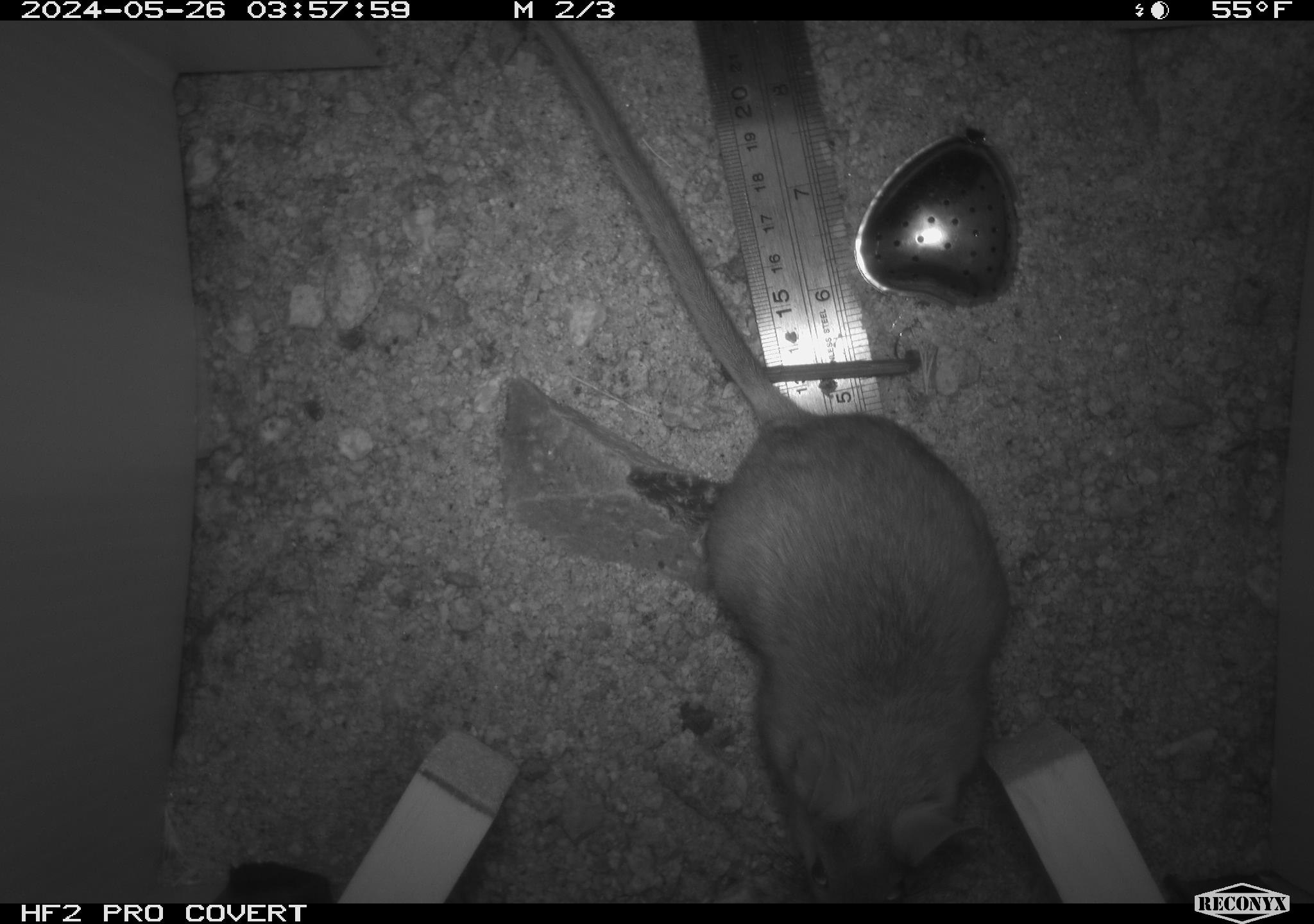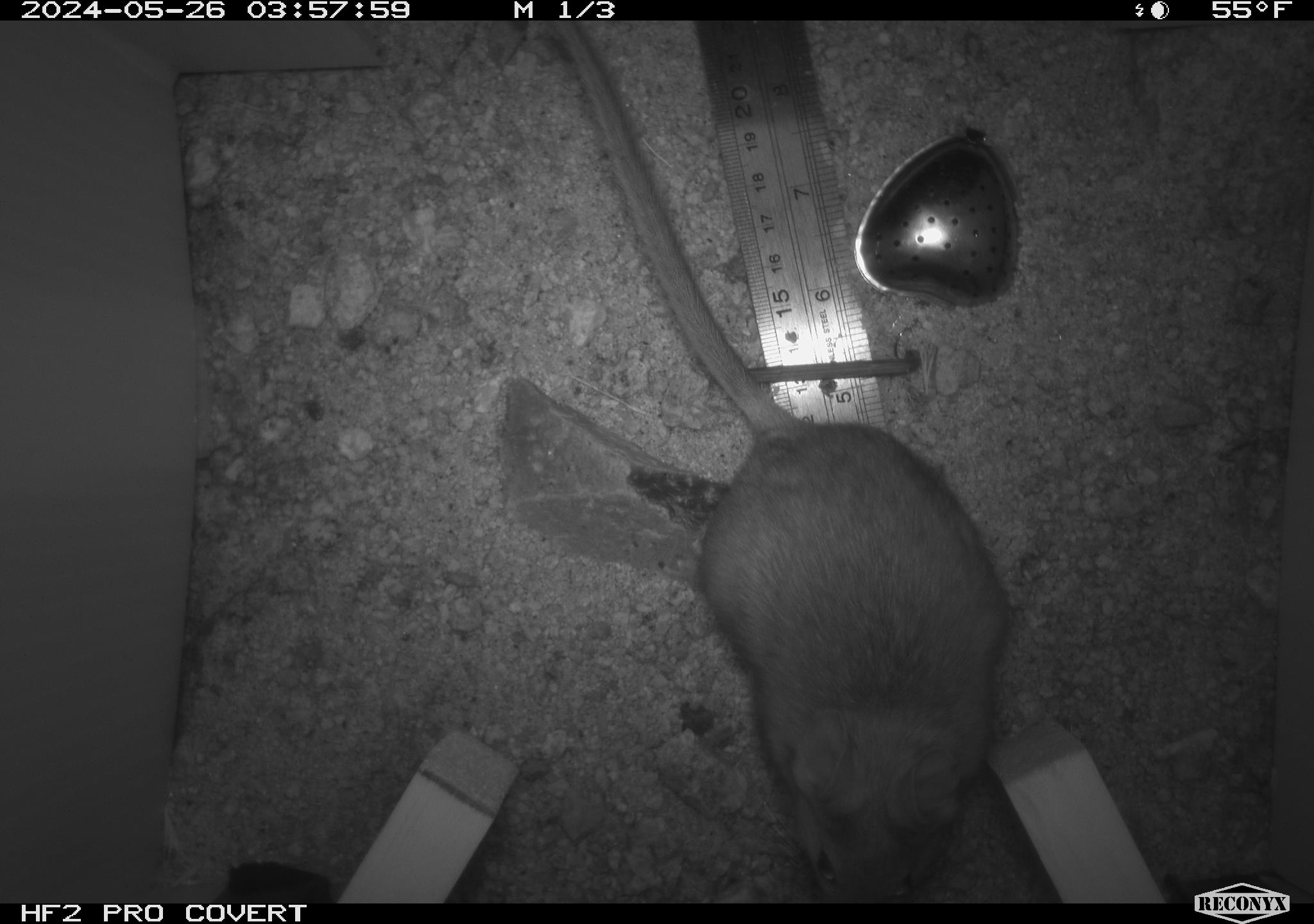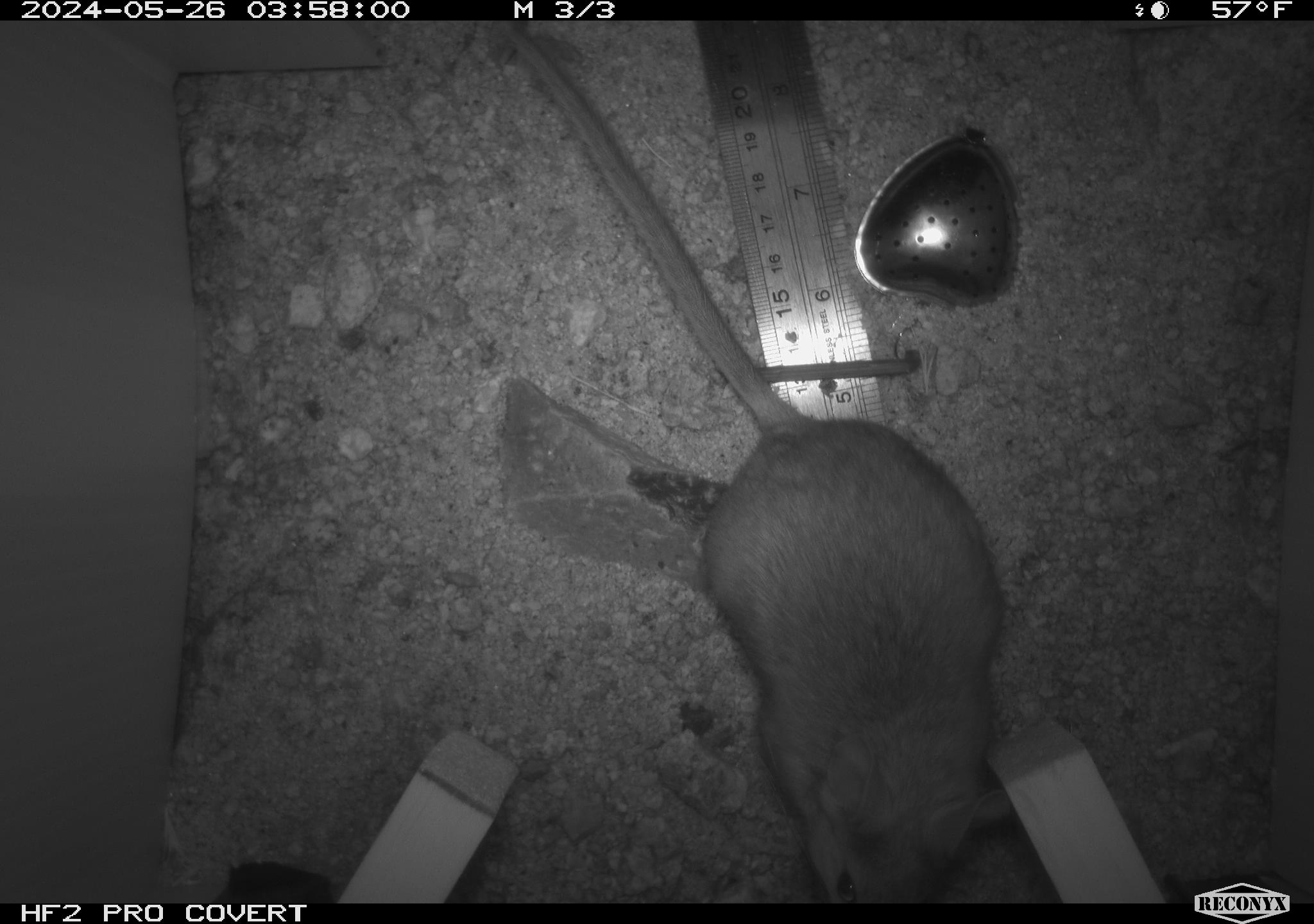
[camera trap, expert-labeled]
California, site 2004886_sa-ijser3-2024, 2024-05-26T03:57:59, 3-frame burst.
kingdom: Animalia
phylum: Chordata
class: Mammalia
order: Rodentia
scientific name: Rodentia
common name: woodrat or rat or mouse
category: woodrat or rat or mouse species